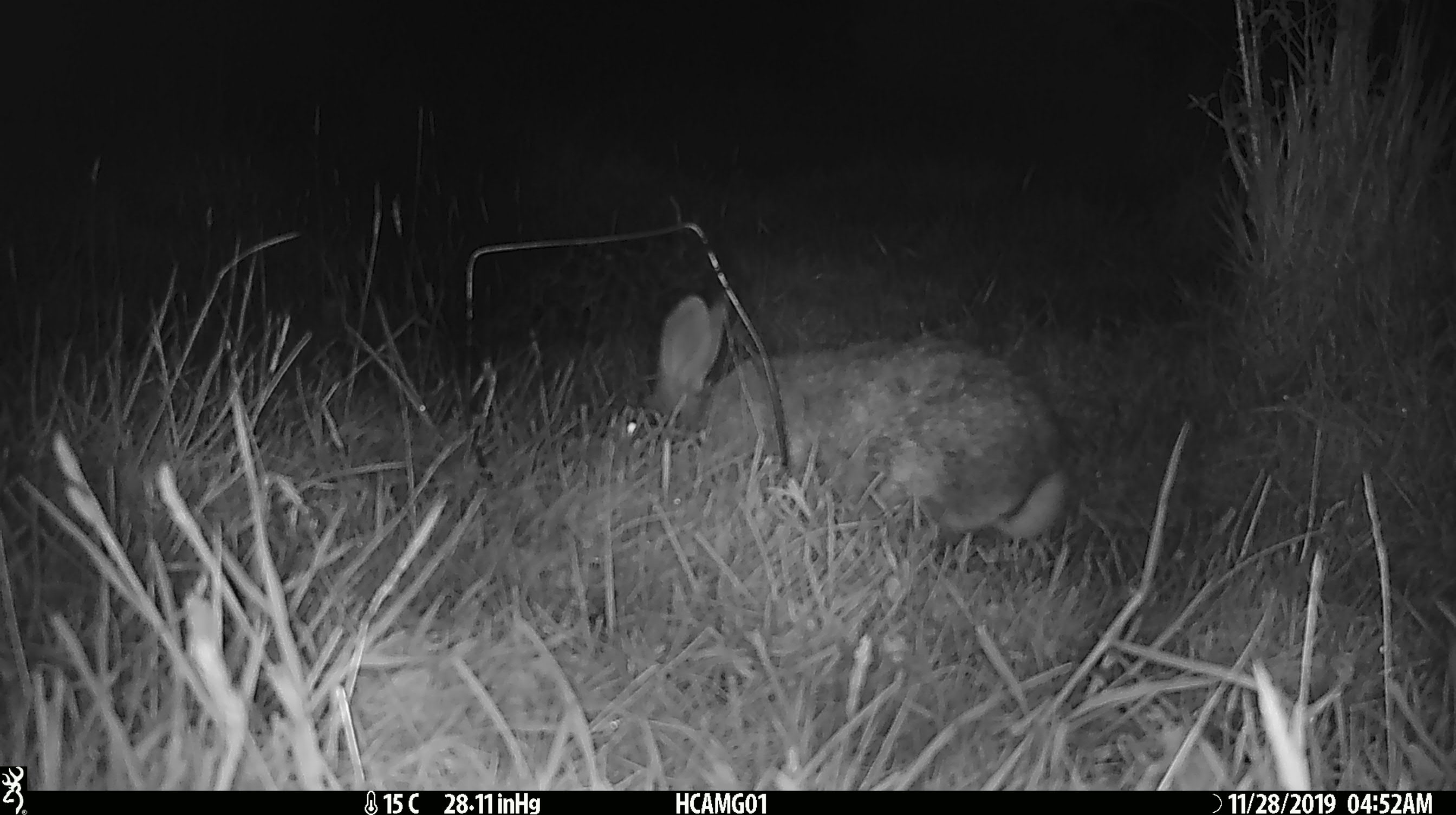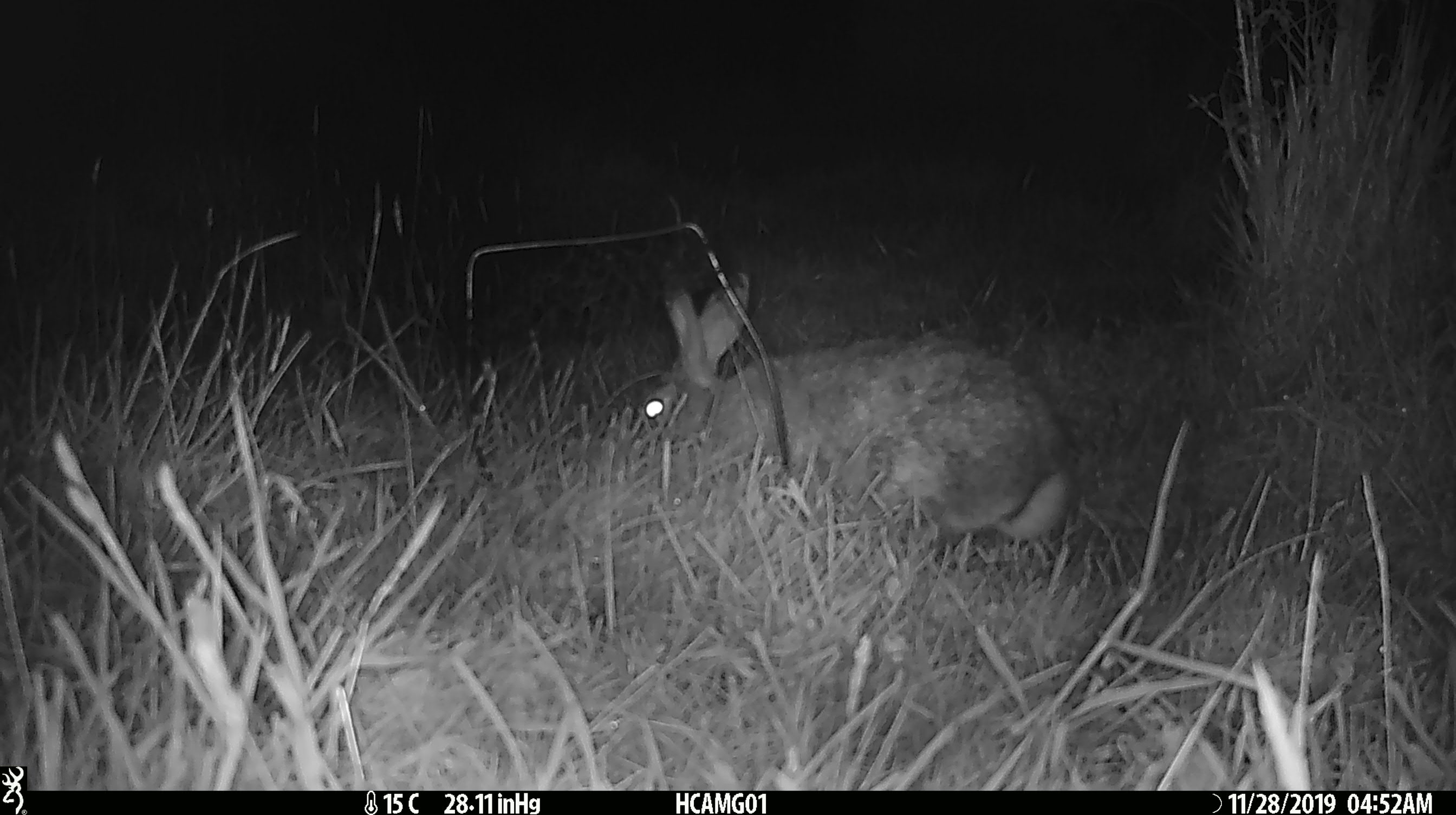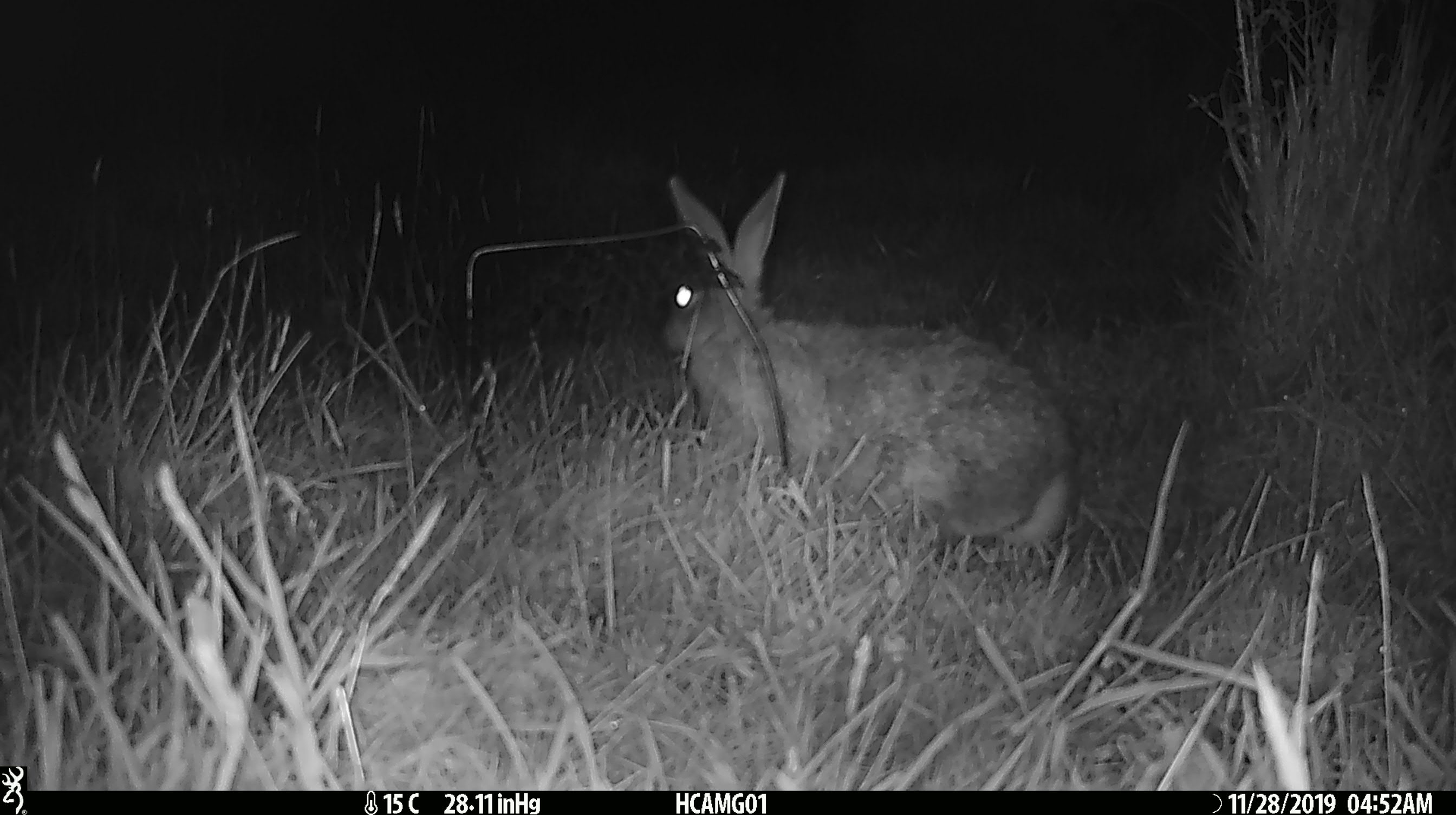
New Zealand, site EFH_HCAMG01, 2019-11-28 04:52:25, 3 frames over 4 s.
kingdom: Animalia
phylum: Chordata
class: Mammalia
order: Lagomorpha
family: Leporidae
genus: Oryctolagus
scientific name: Oryctolagus cuniculus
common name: european rabbit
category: rabbit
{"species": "rabbit (european rabbit) (Oryctolagus cuniculus)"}